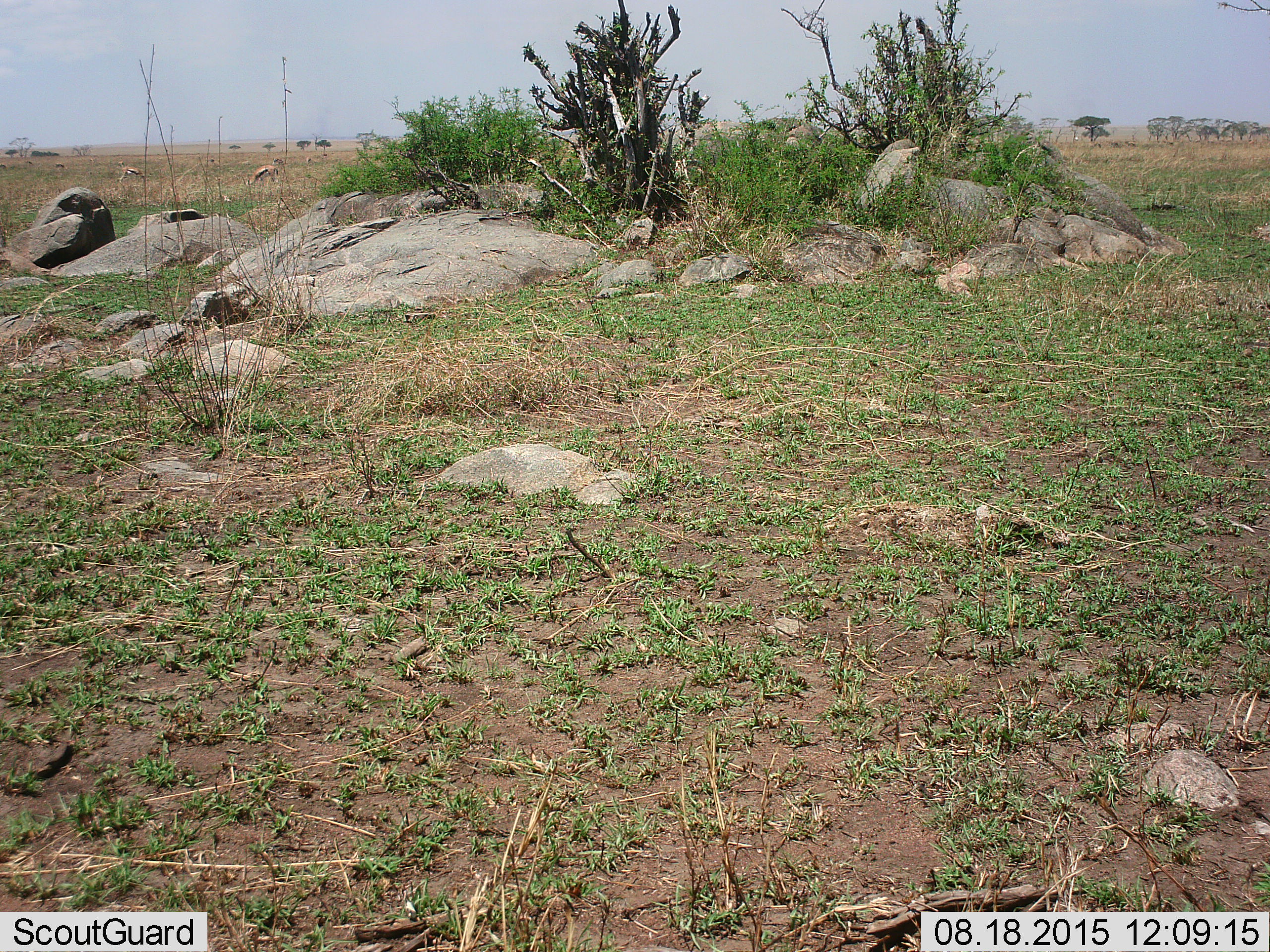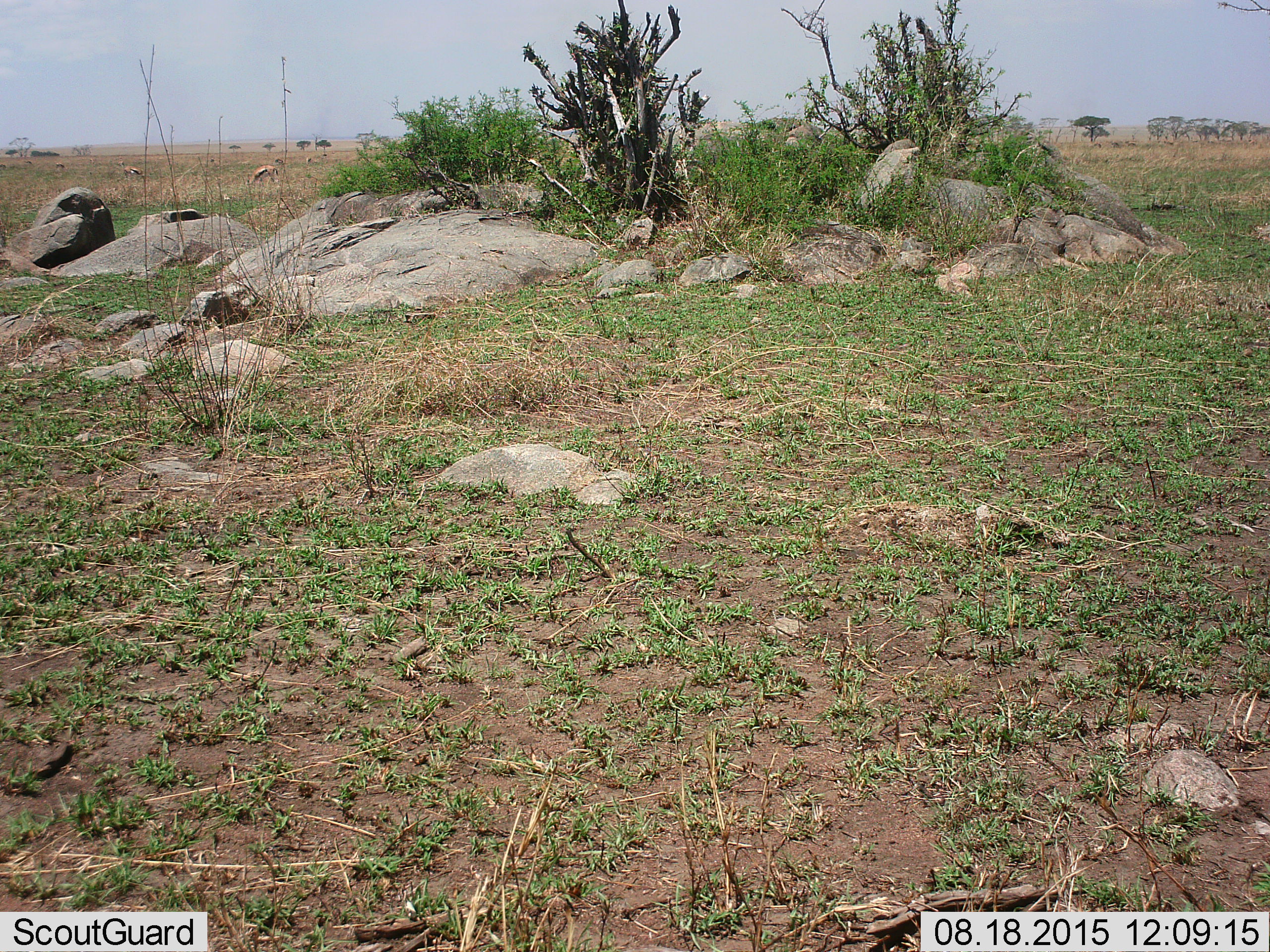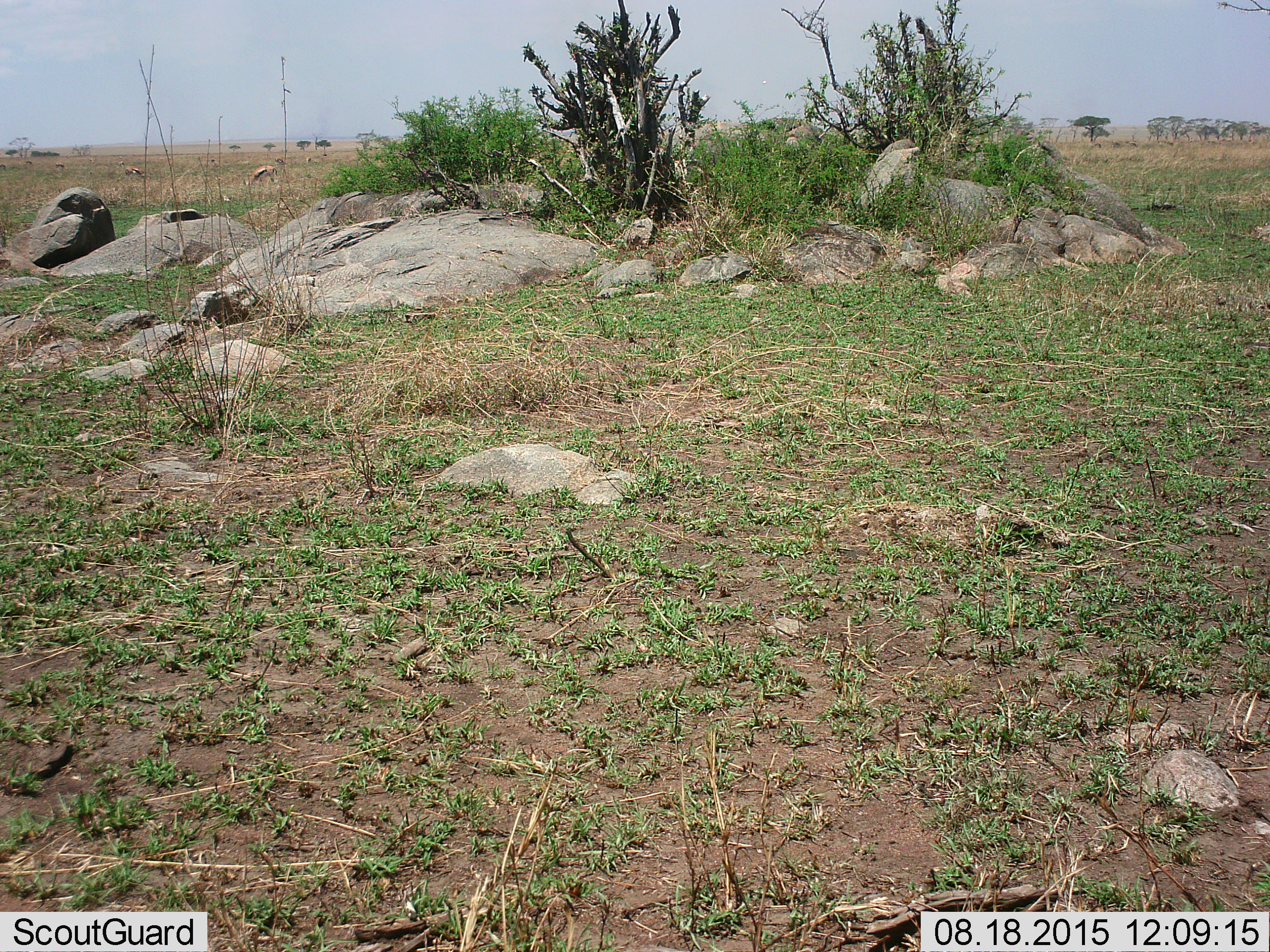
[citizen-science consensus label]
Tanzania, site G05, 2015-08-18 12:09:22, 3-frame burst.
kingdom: Animalia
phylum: Chordata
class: Mammalia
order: Artiodactyla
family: Bovidae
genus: Eudorcas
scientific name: Eudorcas thomsonii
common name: thomson's gazelle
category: gazellethomsons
Gazellethomsons (thomson's gazelle) (Eudorcas thomsonii), count 9. Behavior (volunteer vote fractions): standing 42%, resting 0%, moving 25%, interacting 0%. Young present (vote fraction): 8%. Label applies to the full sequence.